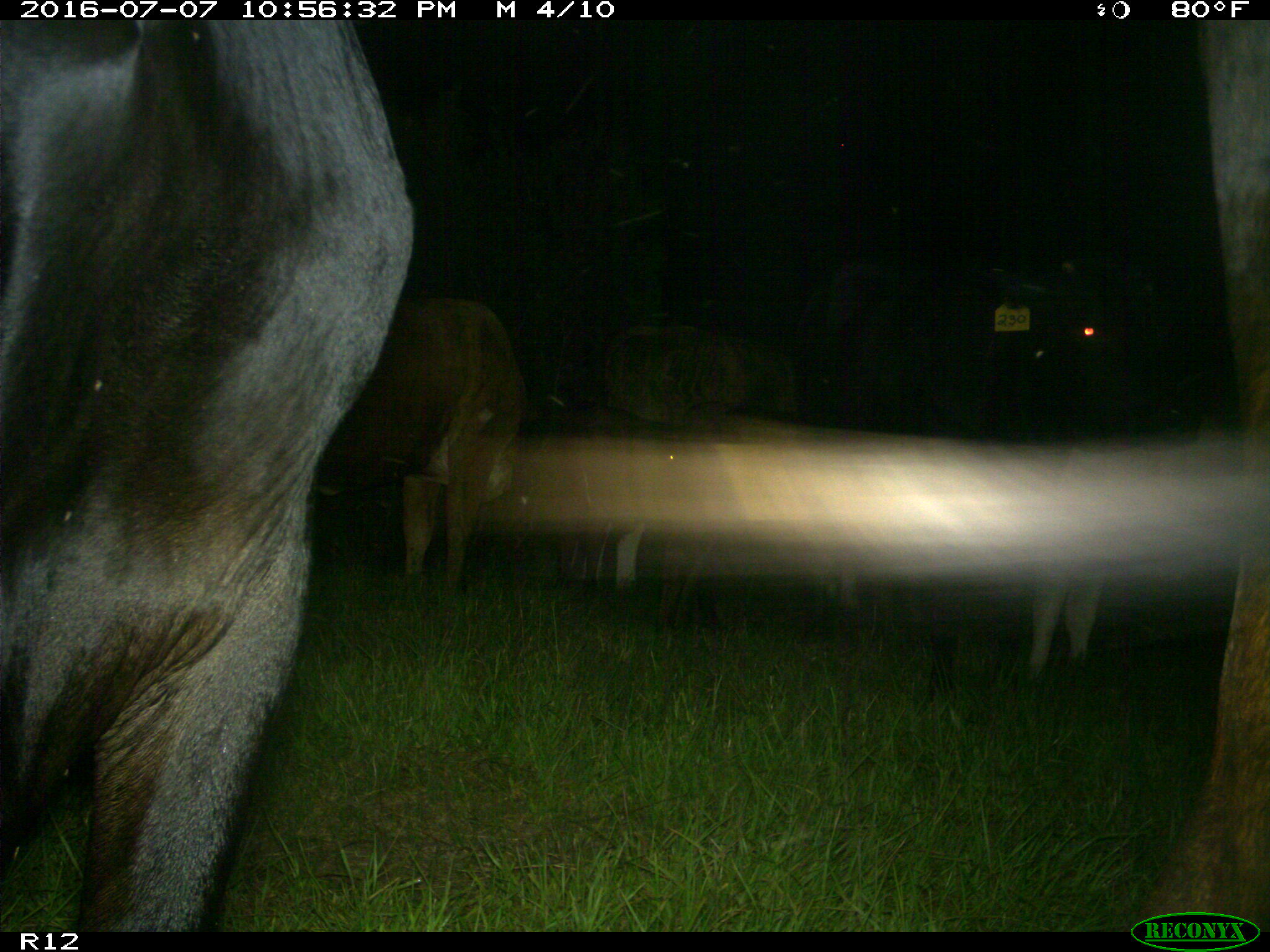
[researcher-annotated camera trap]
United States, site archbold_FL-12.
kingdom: Animalia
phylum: Chordata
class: Mammalia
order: Artiodactyla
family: Bovidae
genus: Bos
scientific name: Bos taurus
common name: domestic cow